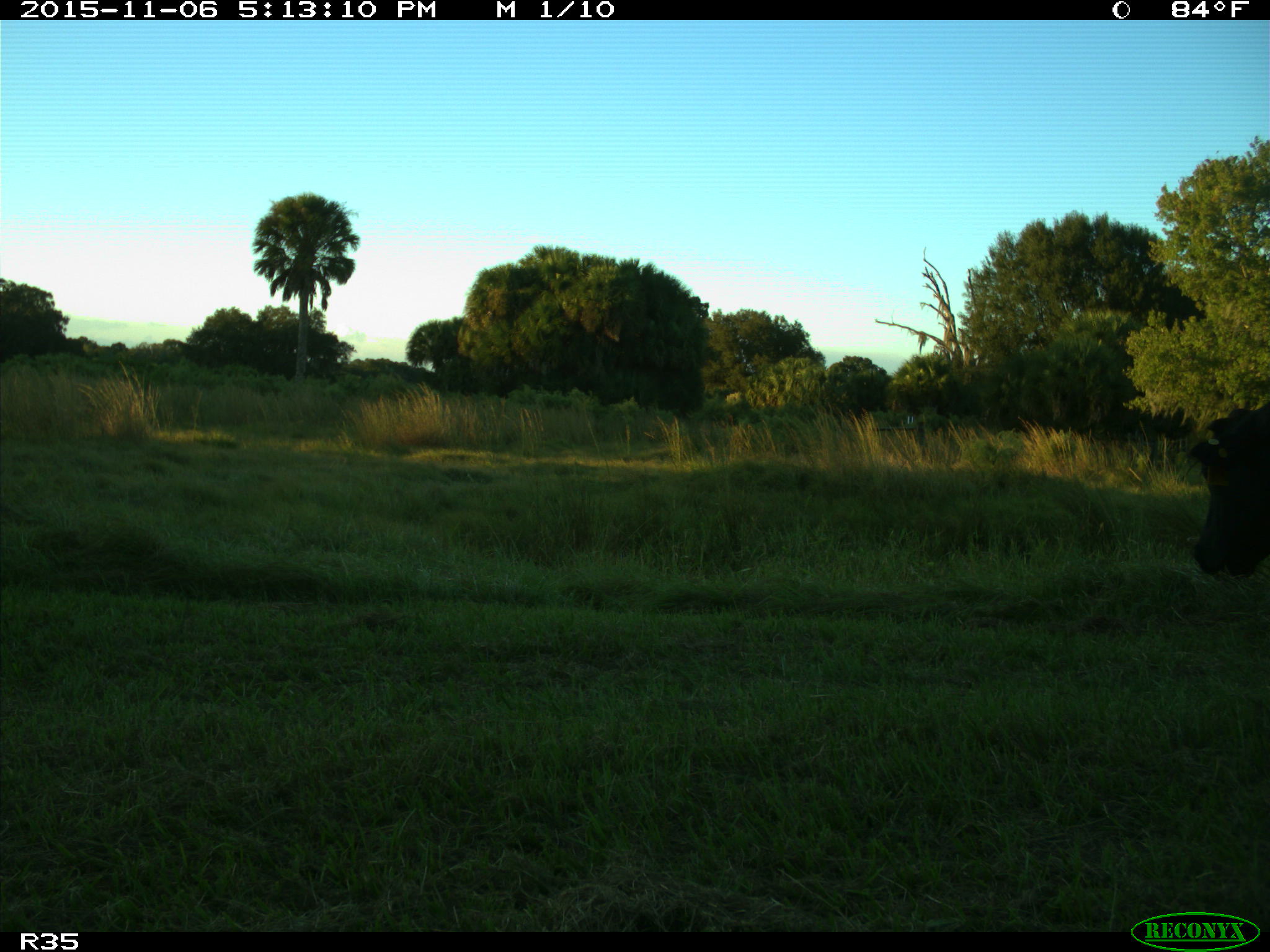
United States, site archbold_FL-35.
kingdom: Animalia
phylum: Chordata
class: Mammalia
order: Artiodactyla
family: Bovidae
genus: Bos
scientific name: Bos taurus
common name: domestic cow